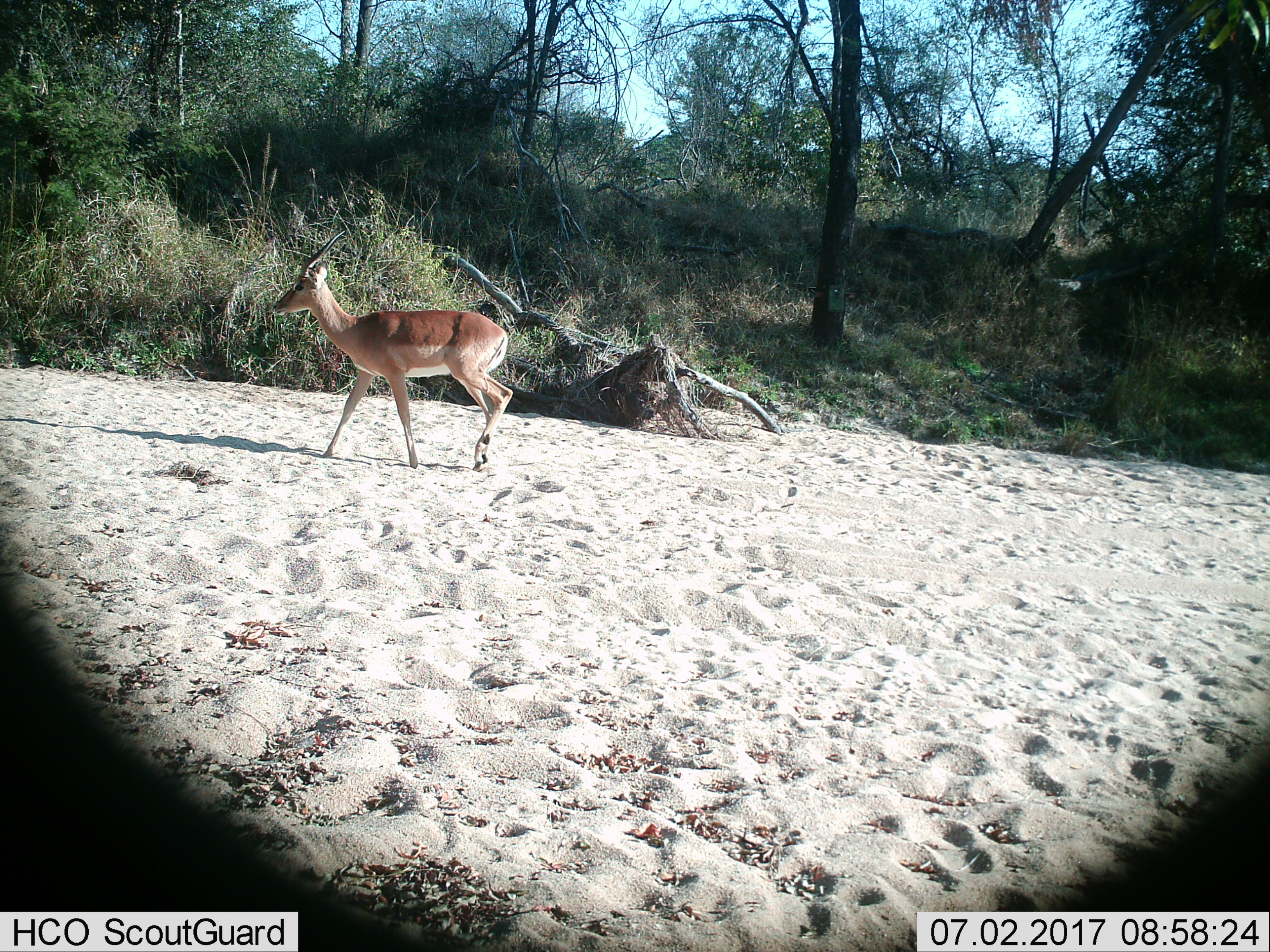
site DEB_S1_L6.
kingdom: Animalia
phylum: Chordata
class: Mammalia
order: Artiodactyla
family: Bovidae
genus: Aepyceros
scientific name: Aepyceros melampus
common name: impala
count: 1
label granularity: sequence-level